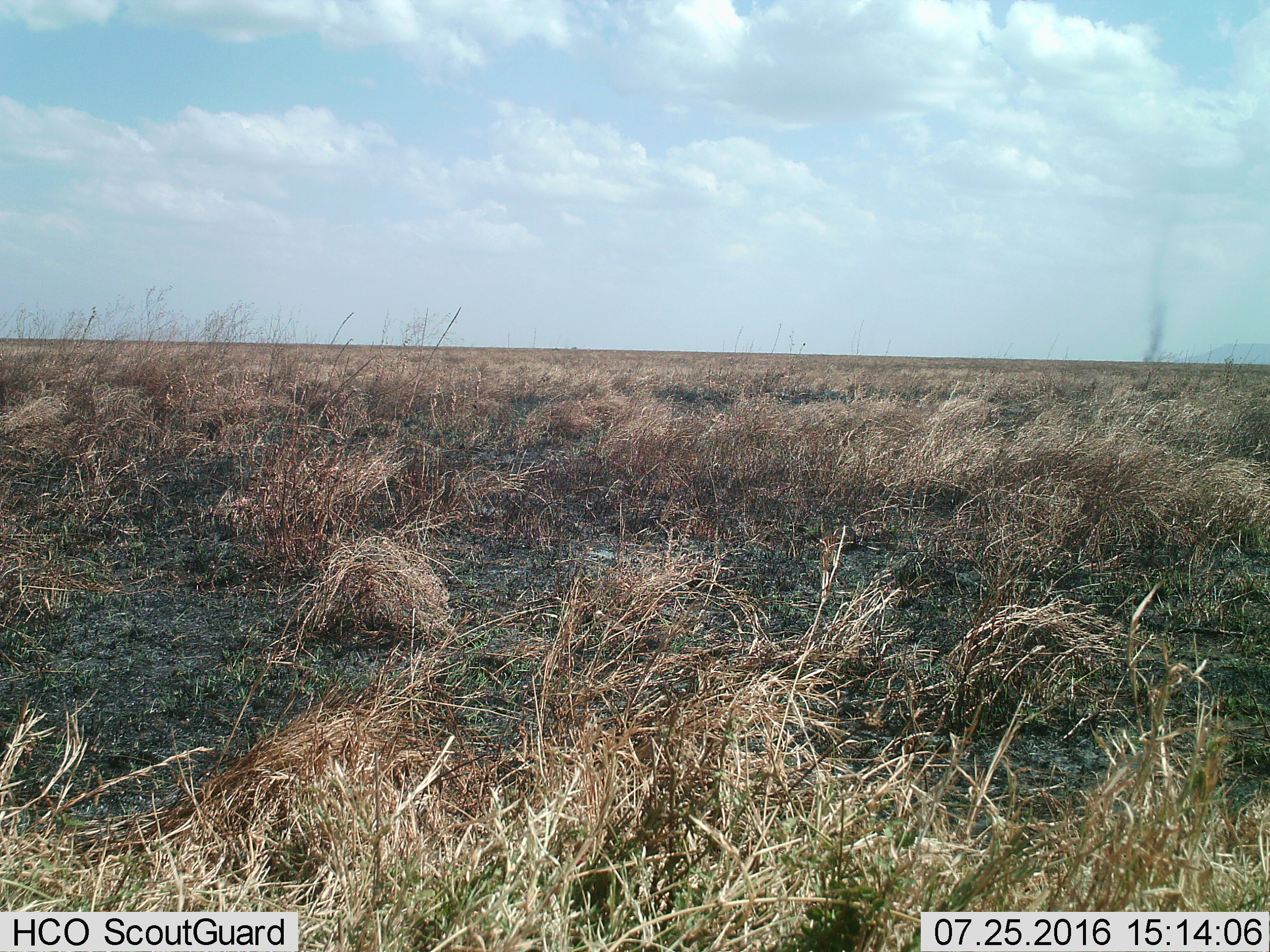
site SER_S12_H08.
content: unidentified animal